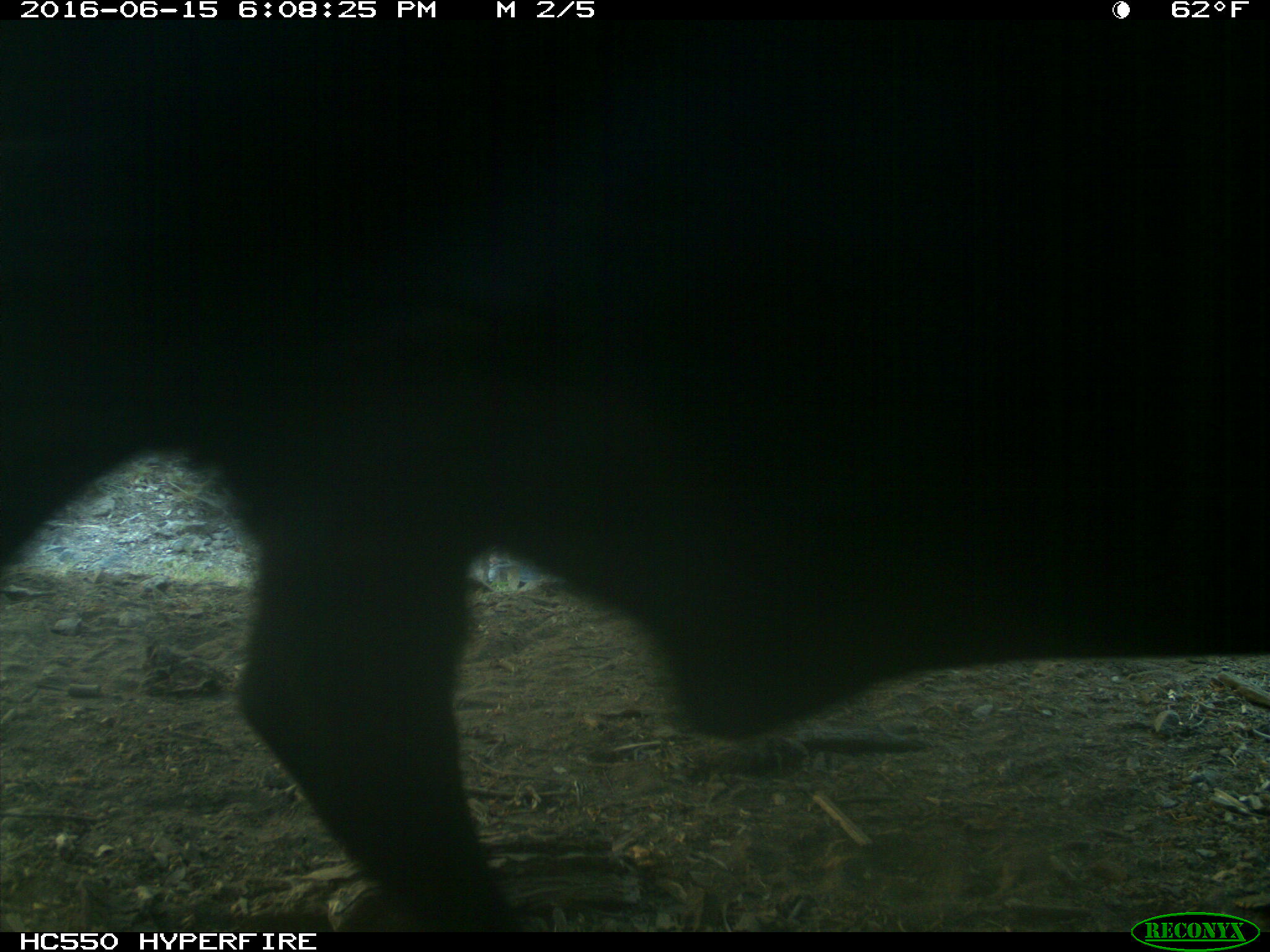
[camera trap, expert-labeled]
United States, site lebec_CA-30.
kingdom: Animalia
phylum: Chordata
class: Mammalia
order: Artiodactyla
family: Bovidae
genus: Bos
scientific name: Bos taurus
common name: domestic cow